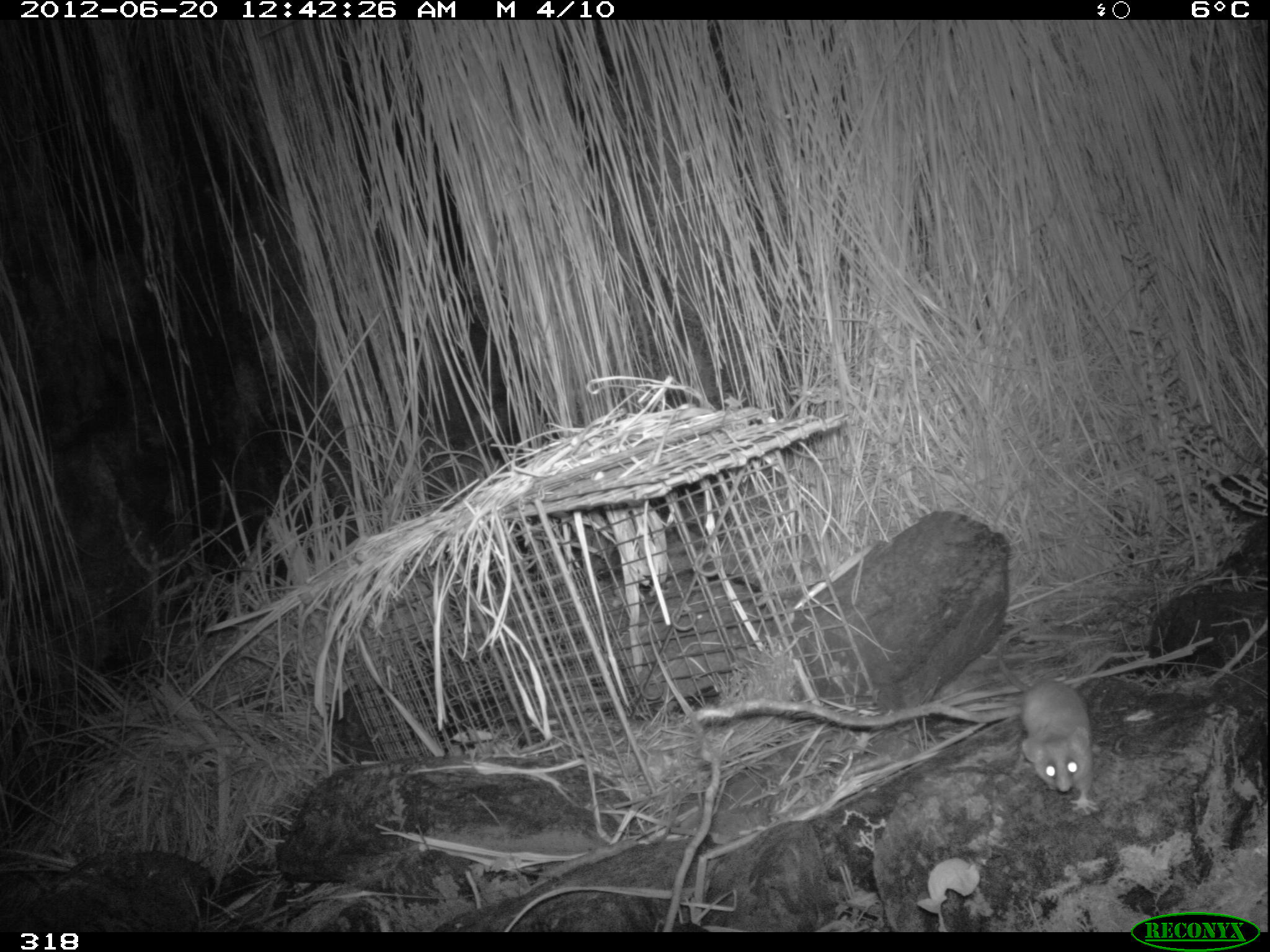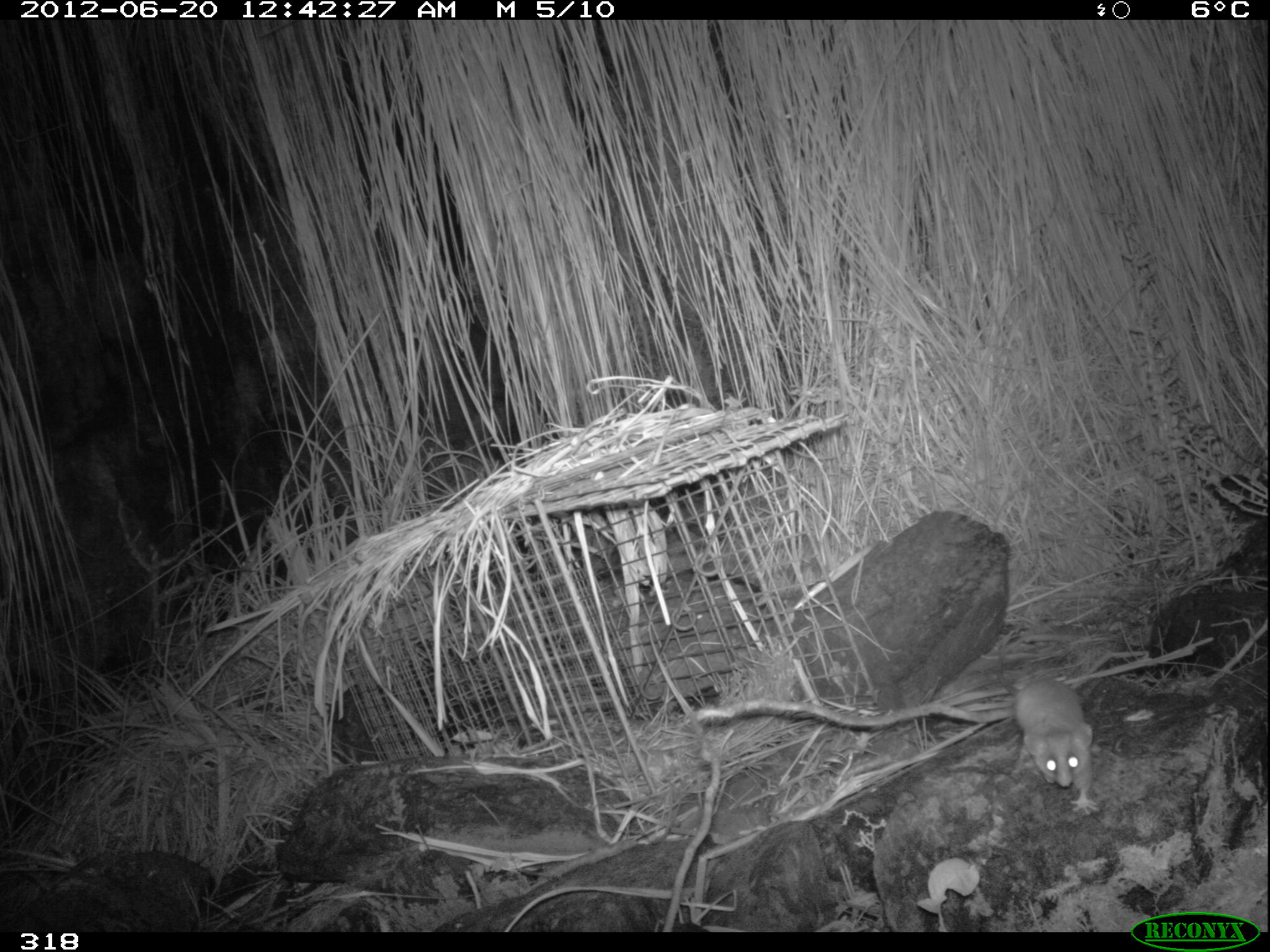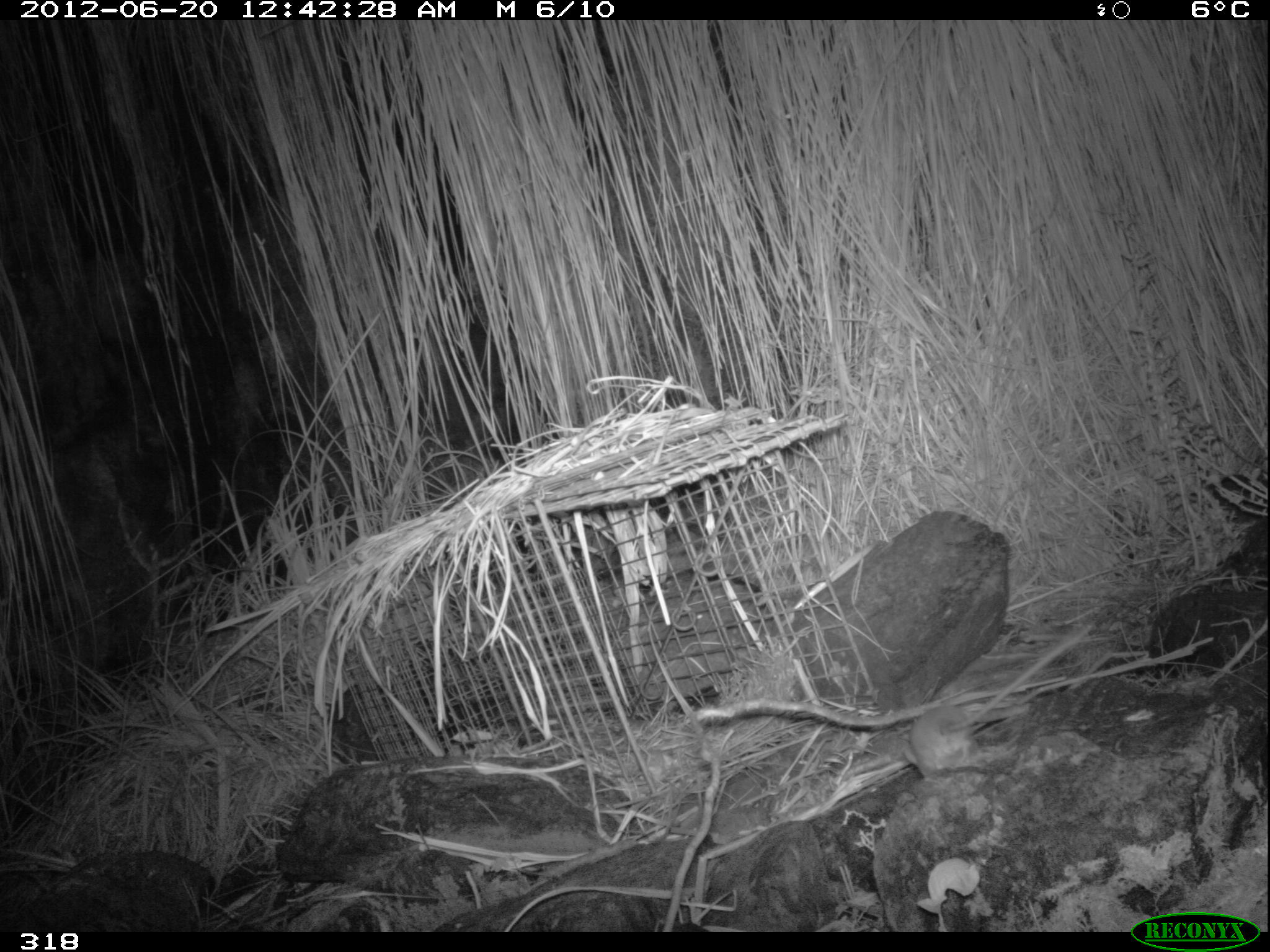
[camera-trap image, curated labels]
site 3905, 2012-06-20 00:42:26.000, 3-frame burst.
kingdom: Animalia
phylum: Chordata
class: Mammalia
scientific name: Marsupialia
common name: marsupials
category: unknown marsupial